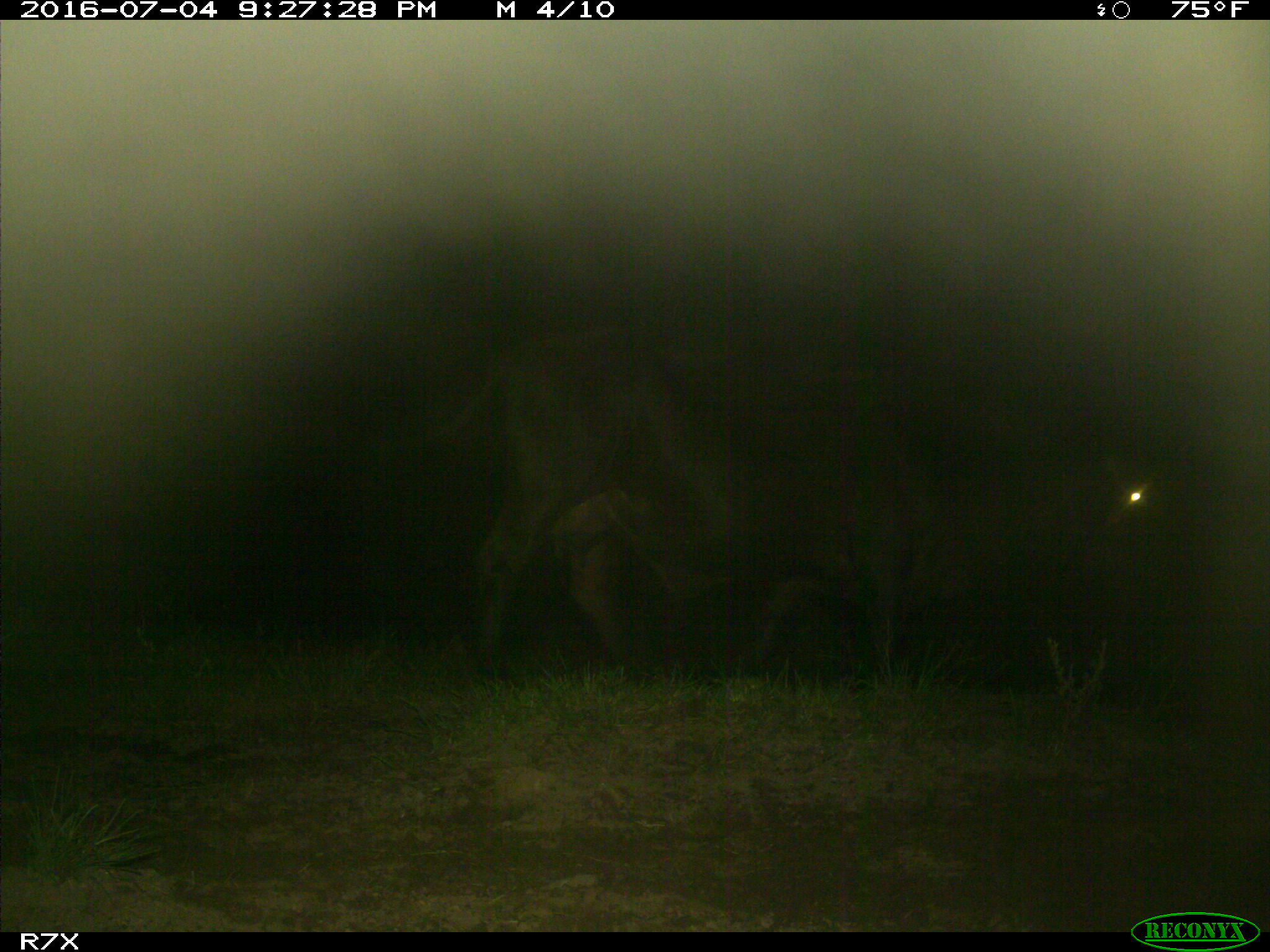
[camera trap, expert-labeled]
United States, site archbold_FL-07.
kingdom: Animalia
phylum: Chordata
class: Mammalia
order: Artiodactyla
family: Bovidae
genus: Bos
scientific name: Bos taurus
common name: domestic cow